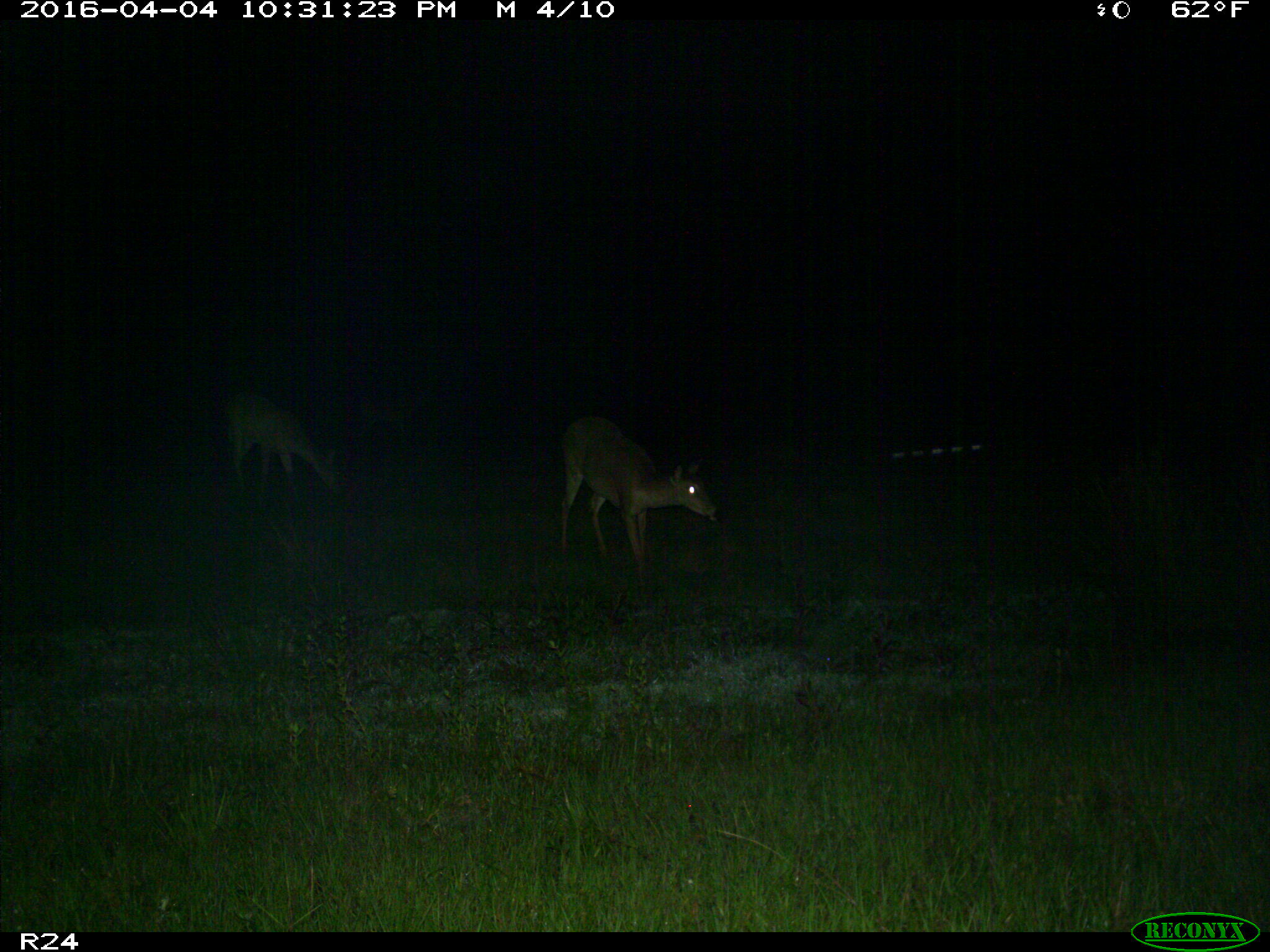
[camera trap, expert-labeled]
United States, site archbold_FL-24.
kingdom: Animalia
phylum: Chordata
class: Mammalia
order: Artiodactyla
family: Cervidae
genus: Odocoileus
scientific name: Odocoileus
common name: deer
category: unidentified deer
Unidentified deer (deer) (Odocoileus).